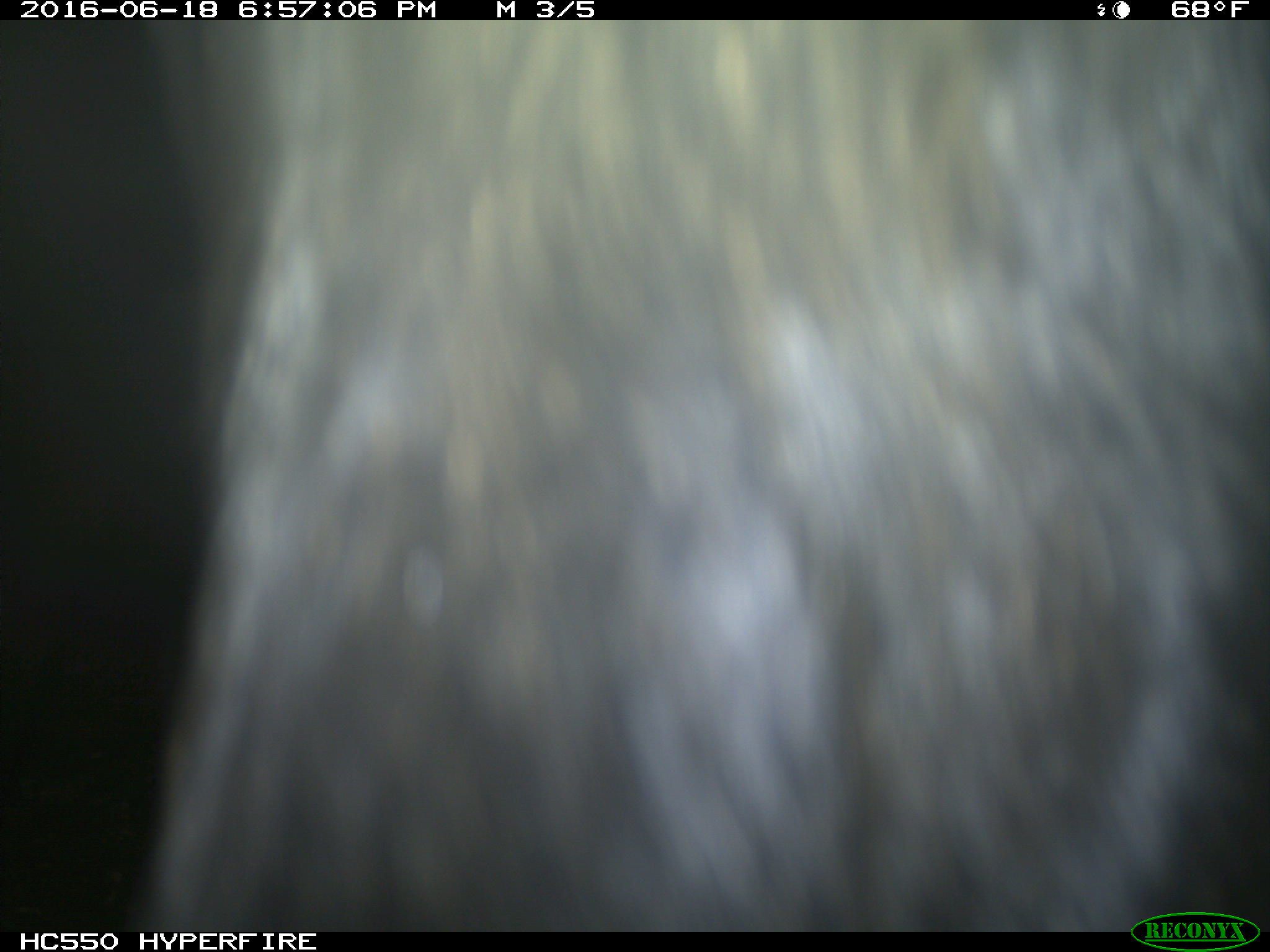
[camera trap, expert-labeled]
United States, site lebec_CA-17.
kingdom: Animalia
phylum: Chordata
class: Mammalia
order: Artiodactyla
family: Bovidae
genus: Bos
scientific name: Bos taurus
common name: domestic cow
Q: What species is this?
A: Bos taurus (domestic cow).